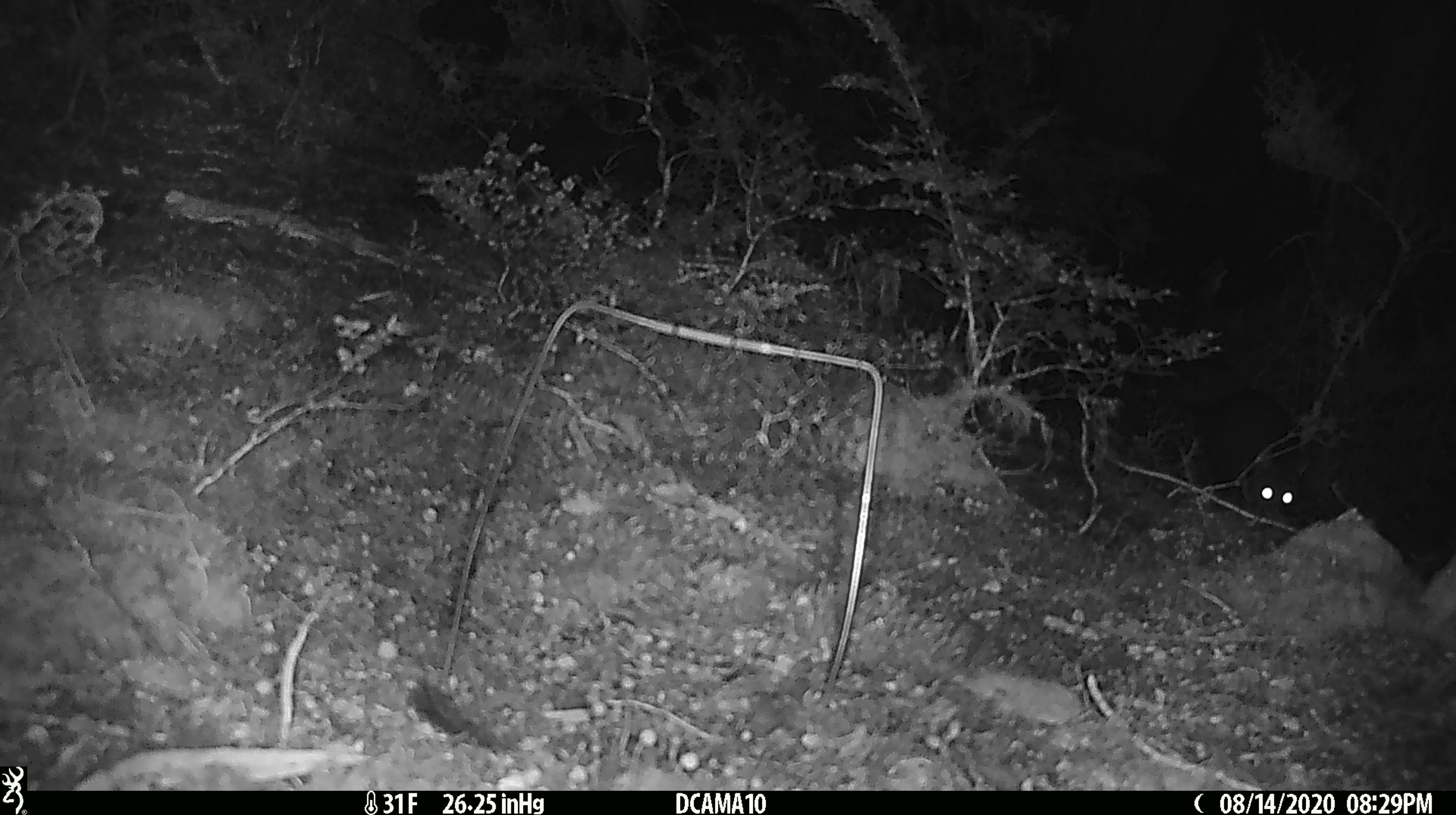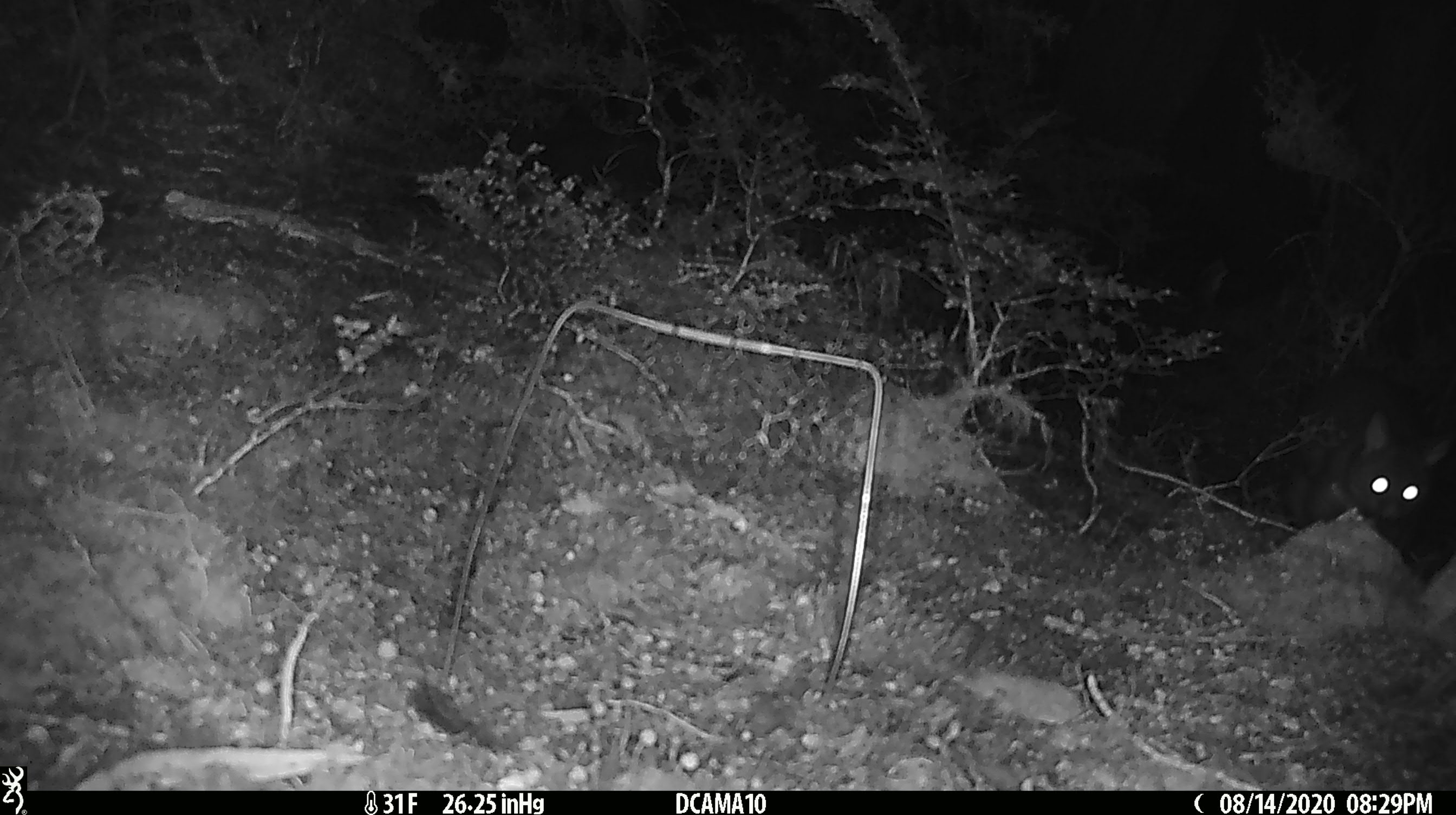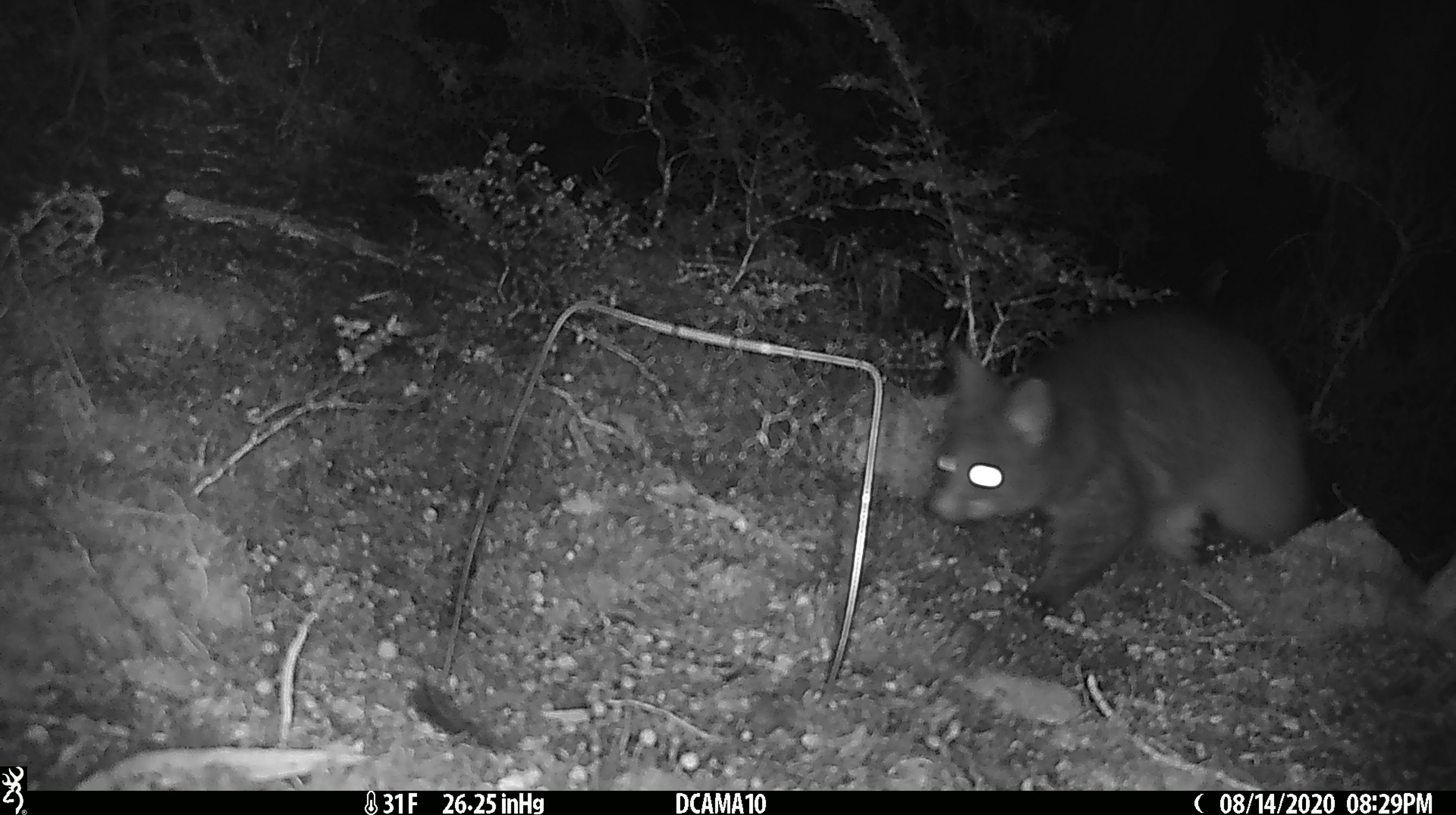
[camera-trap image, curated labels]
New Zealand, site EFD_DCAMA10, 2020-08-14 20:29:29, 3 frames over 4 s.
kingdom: Animalia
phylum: Chordata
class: Mammalia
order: Diprotodontia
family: Phalangeridae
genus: Trichosurus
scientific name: Trichosurus vulpecula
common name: common brushtail possum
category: possum